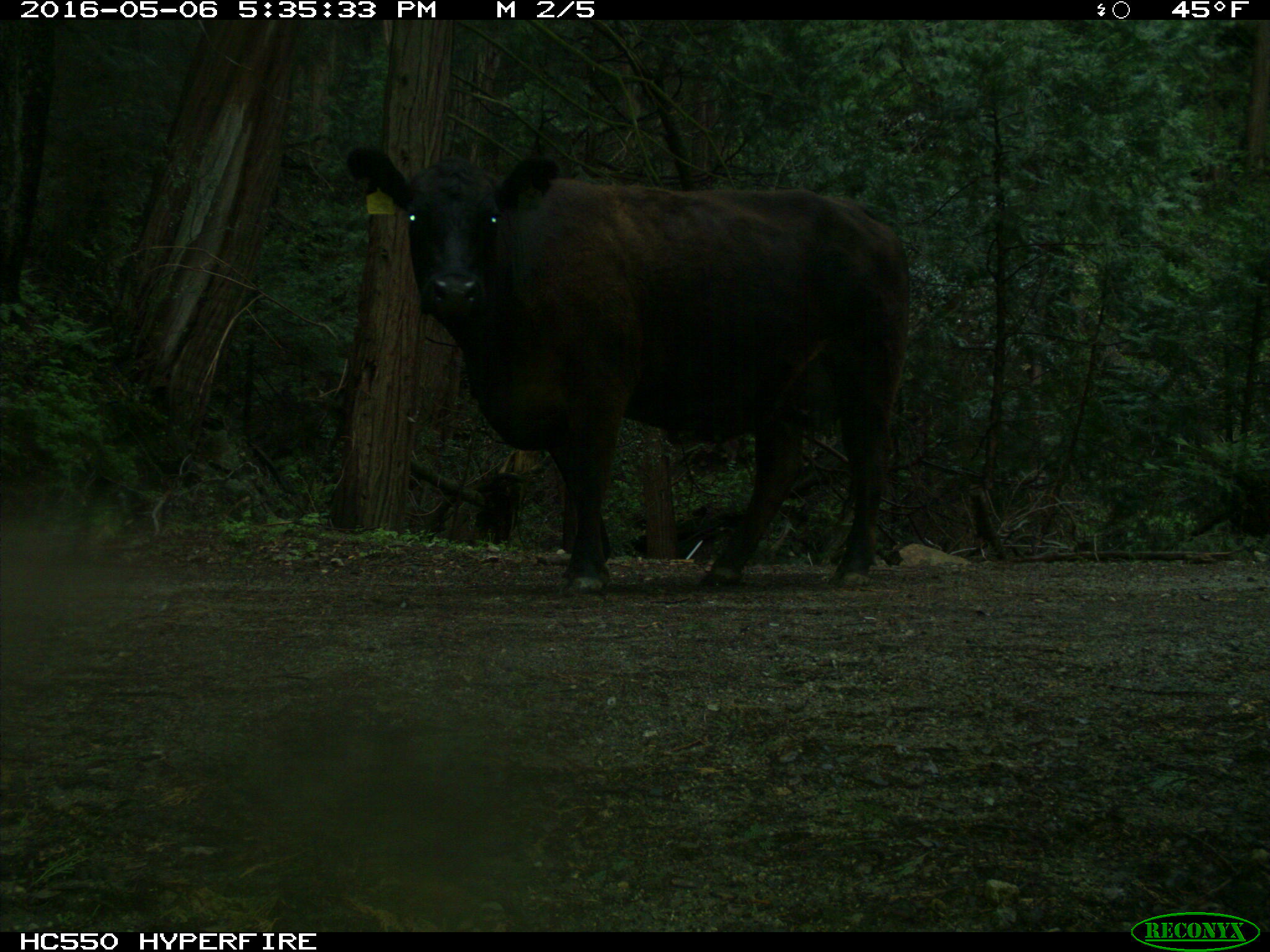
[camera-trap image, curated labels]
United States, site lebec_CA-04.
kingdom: Animalia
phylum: Chordata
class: Mammalia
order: Artiodactyla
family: Bovidae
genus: Bos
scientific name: Bos taurus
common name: domestic cow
Bos taurus (domestic cow).